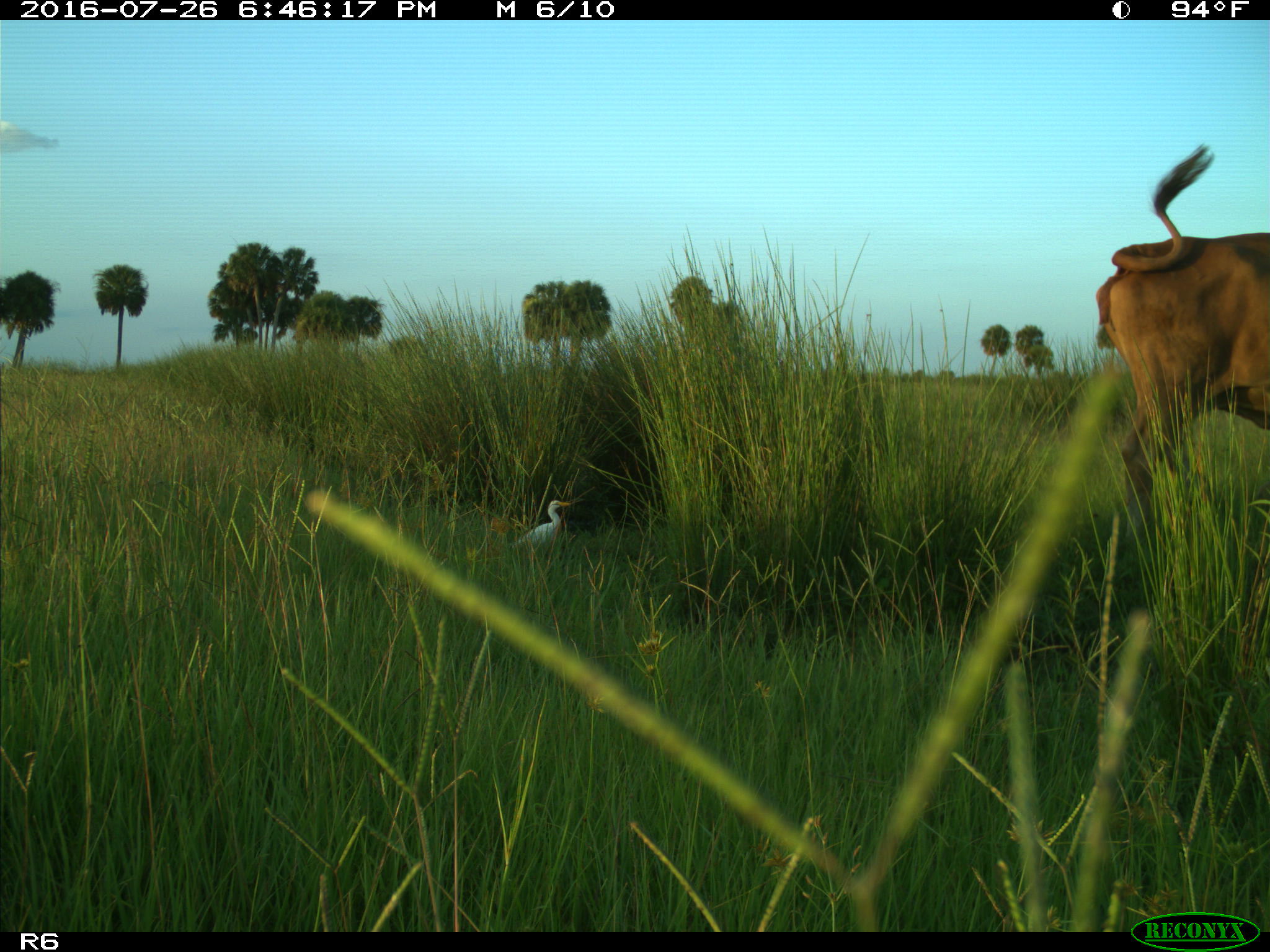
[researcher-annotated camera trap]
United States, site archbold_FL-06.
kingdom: Animalia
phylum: Chordata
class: Mammalia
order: Artiodactyla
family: Bovidae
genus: Bos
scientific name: Bos taurus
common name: domestic cow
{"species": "Bos taurus (domestic cow)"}